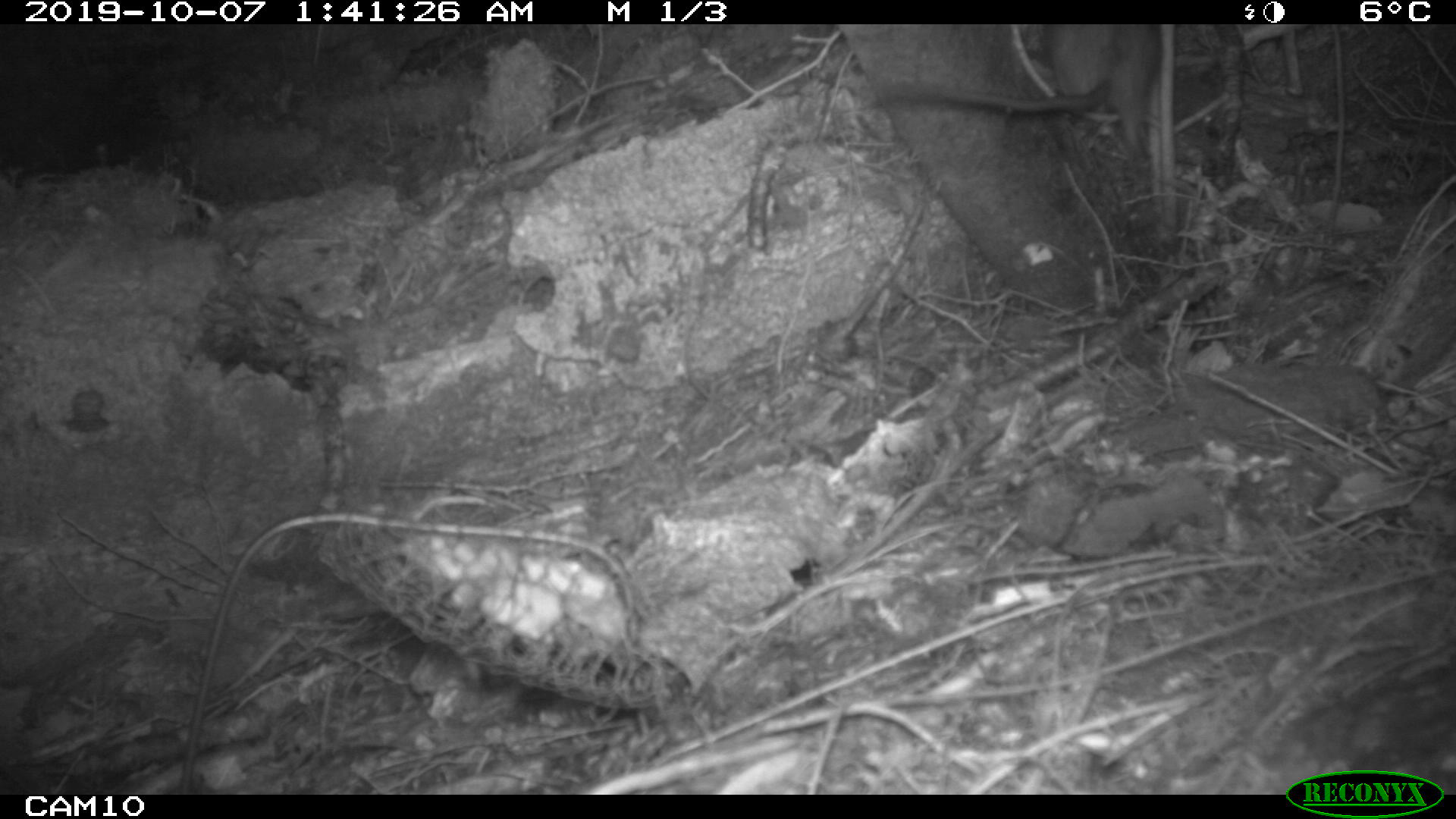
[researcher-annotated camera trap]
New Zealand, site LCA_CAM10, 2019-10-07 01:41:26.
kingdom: Animalia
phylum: Chordata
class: Mammalia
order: Rodentia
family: Muridae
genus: Rattus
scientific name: Rattus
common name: rat